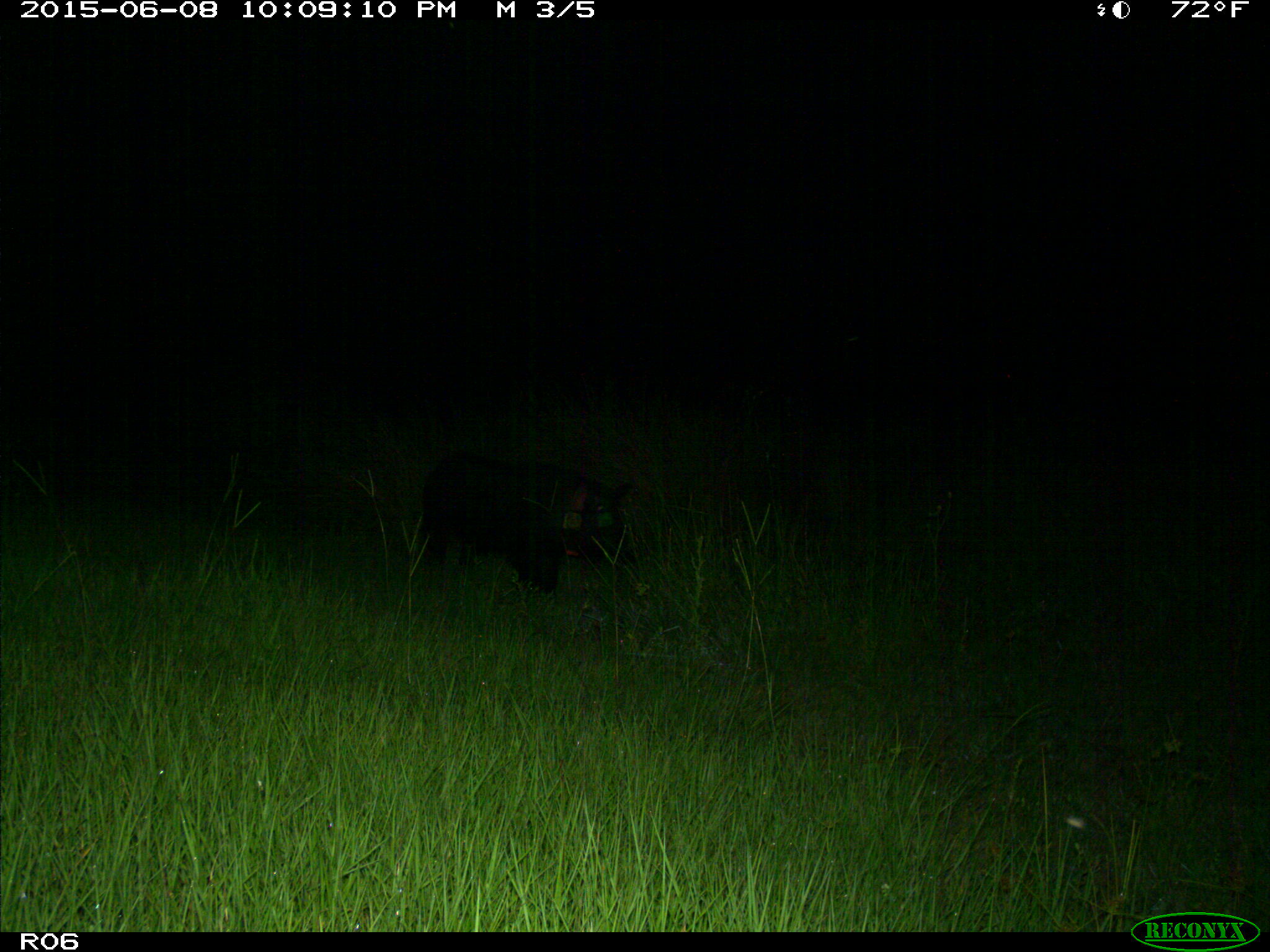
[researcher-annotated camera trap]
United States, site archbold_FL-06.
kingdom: Animalia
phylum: Chordata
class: Mammalia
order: Artiodactyla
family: Suidae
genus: Sus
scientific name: Sus scrofa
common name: wild boar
Sus scrofa (wild boar).